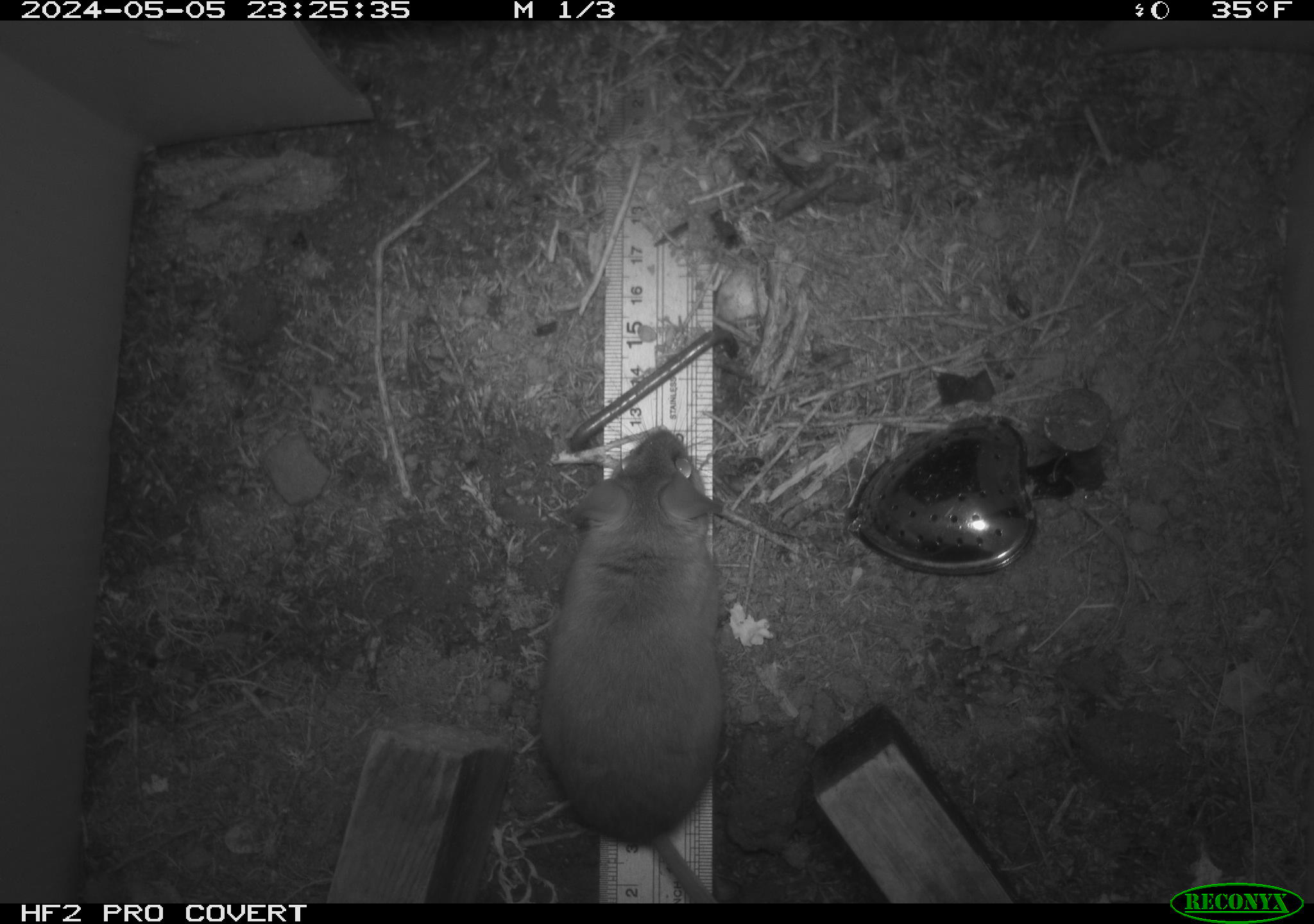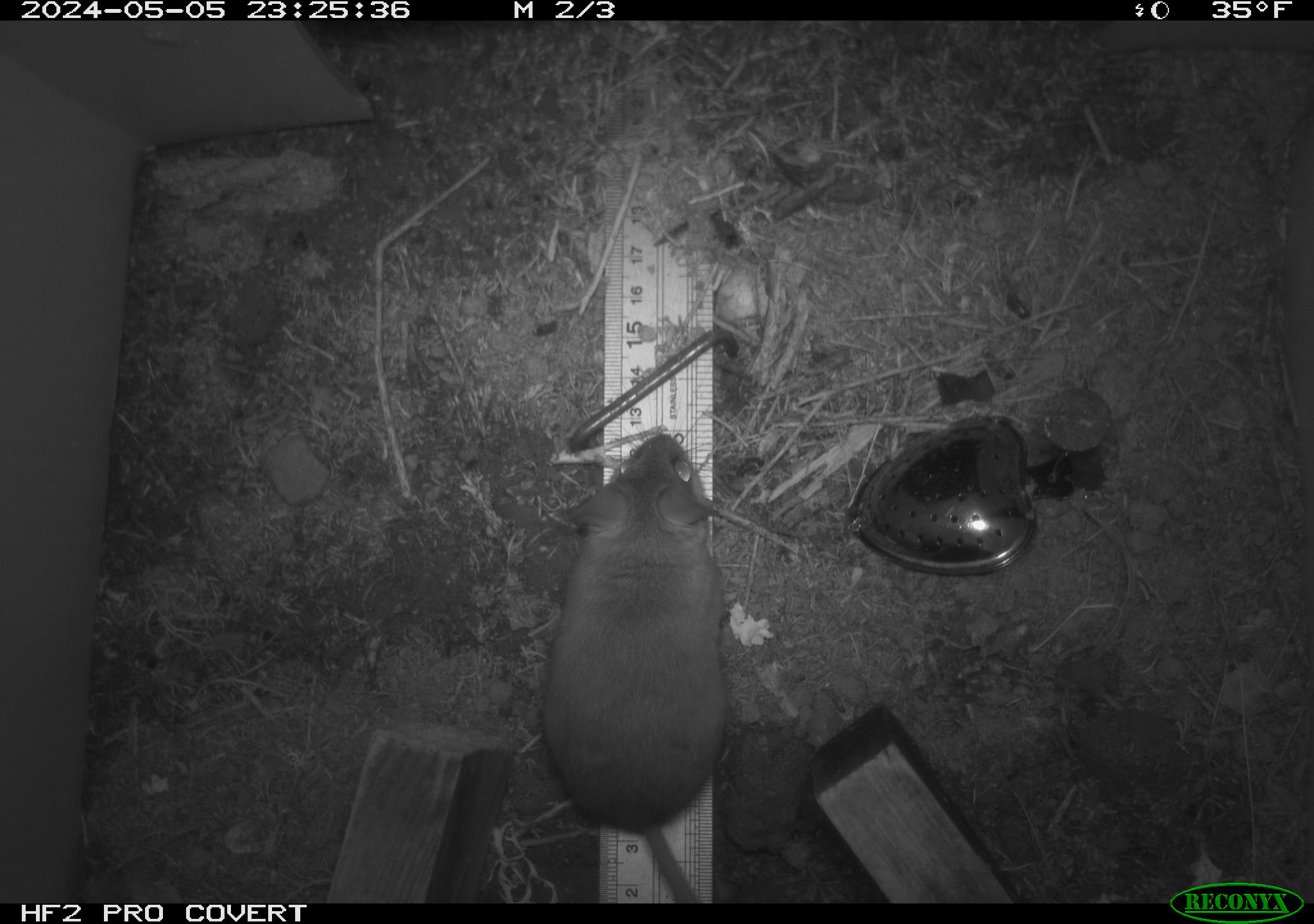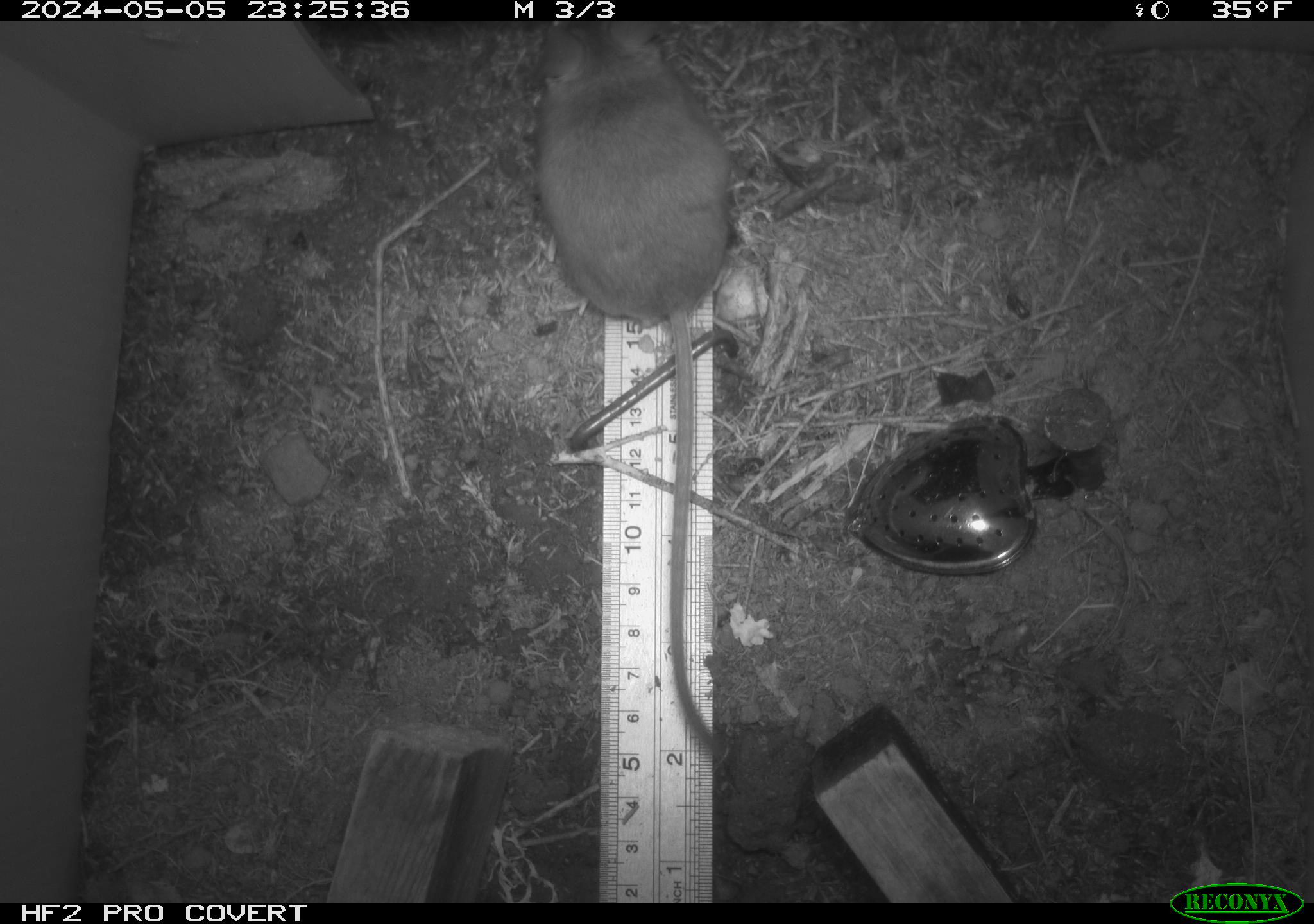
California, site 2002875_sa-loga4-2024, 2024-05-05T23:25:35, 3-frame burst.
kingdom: Animalia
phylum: Chordata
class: Mammalia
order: Rodentia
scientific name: Rodentia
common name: mouse species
Mouse species (Rodentia).